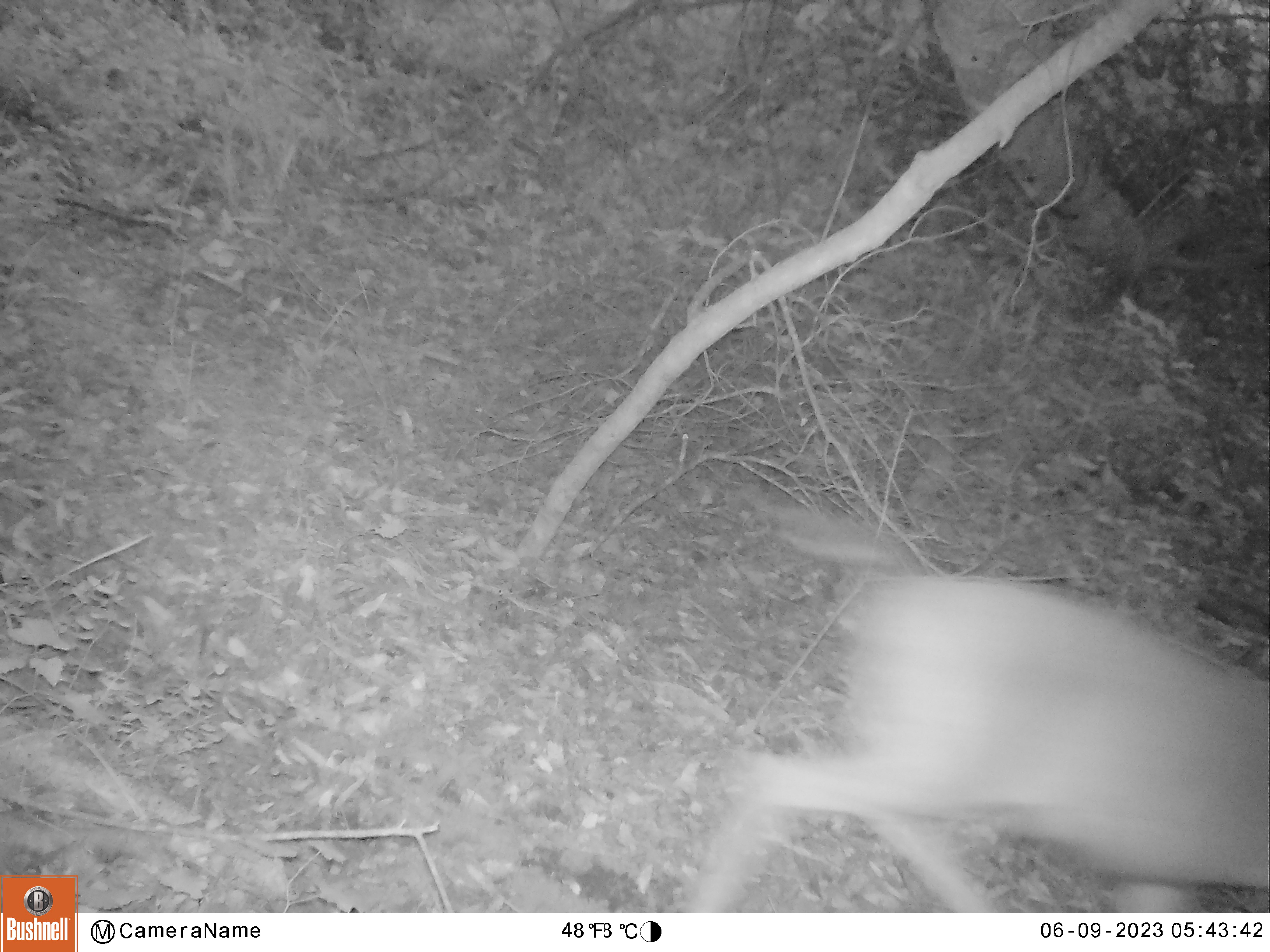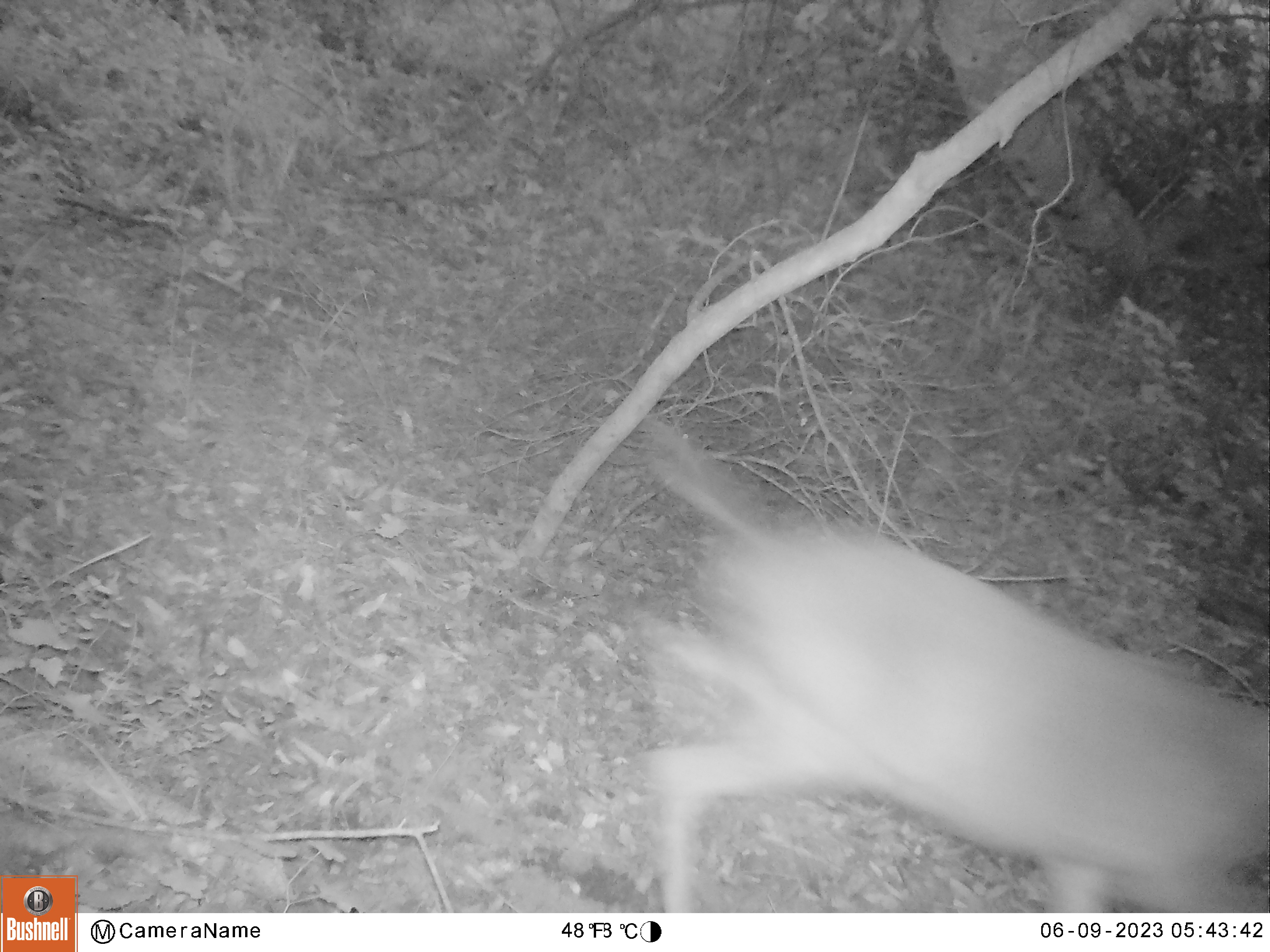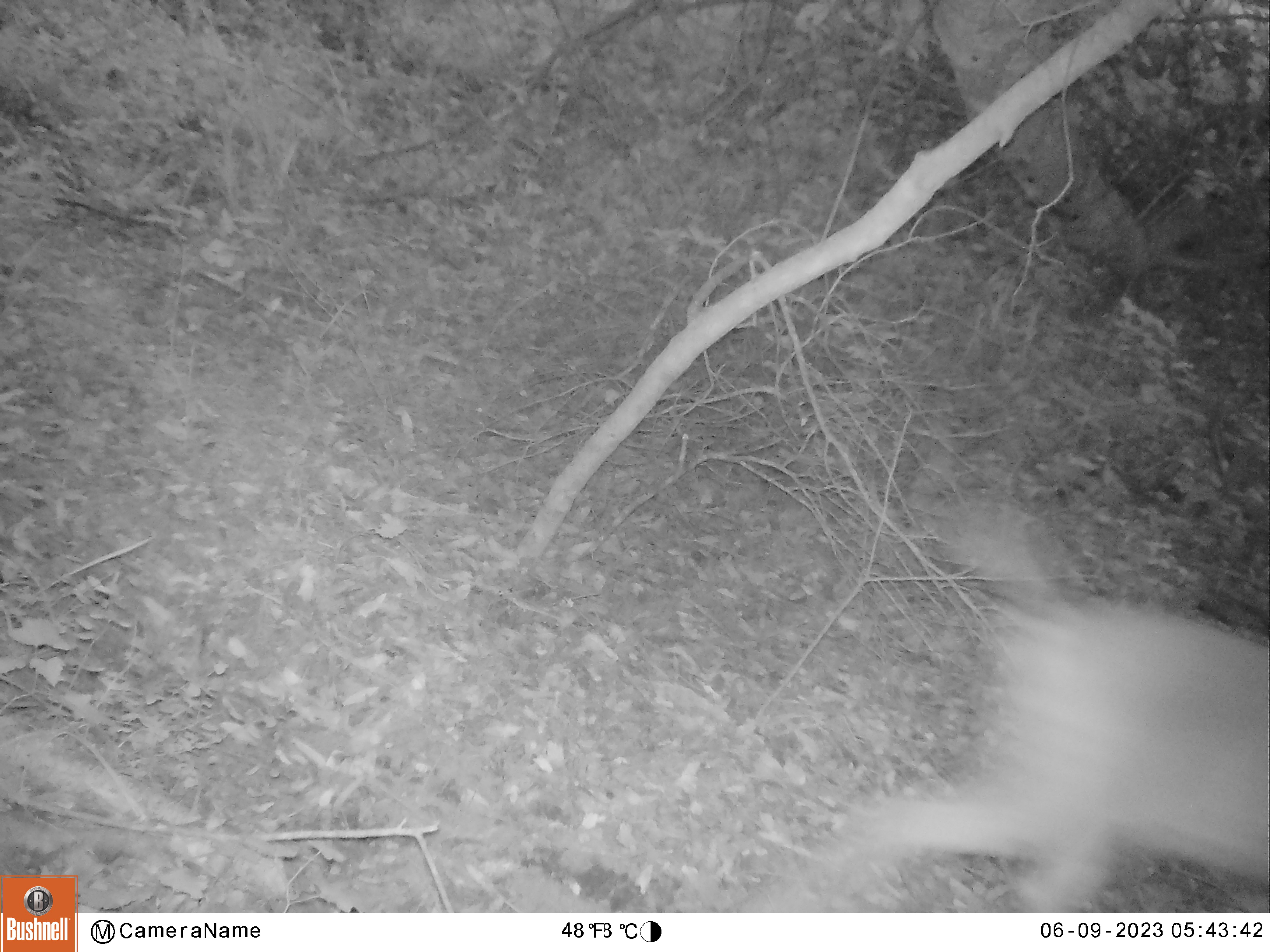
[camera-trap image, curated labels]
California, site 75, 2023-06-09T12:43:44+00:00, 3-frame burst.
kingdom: Animalia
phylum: Chordata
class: Mammalia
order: Artiodactyla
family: Cervidae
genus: Odocoileus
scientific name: Odocoileus hemionus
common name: mule deer